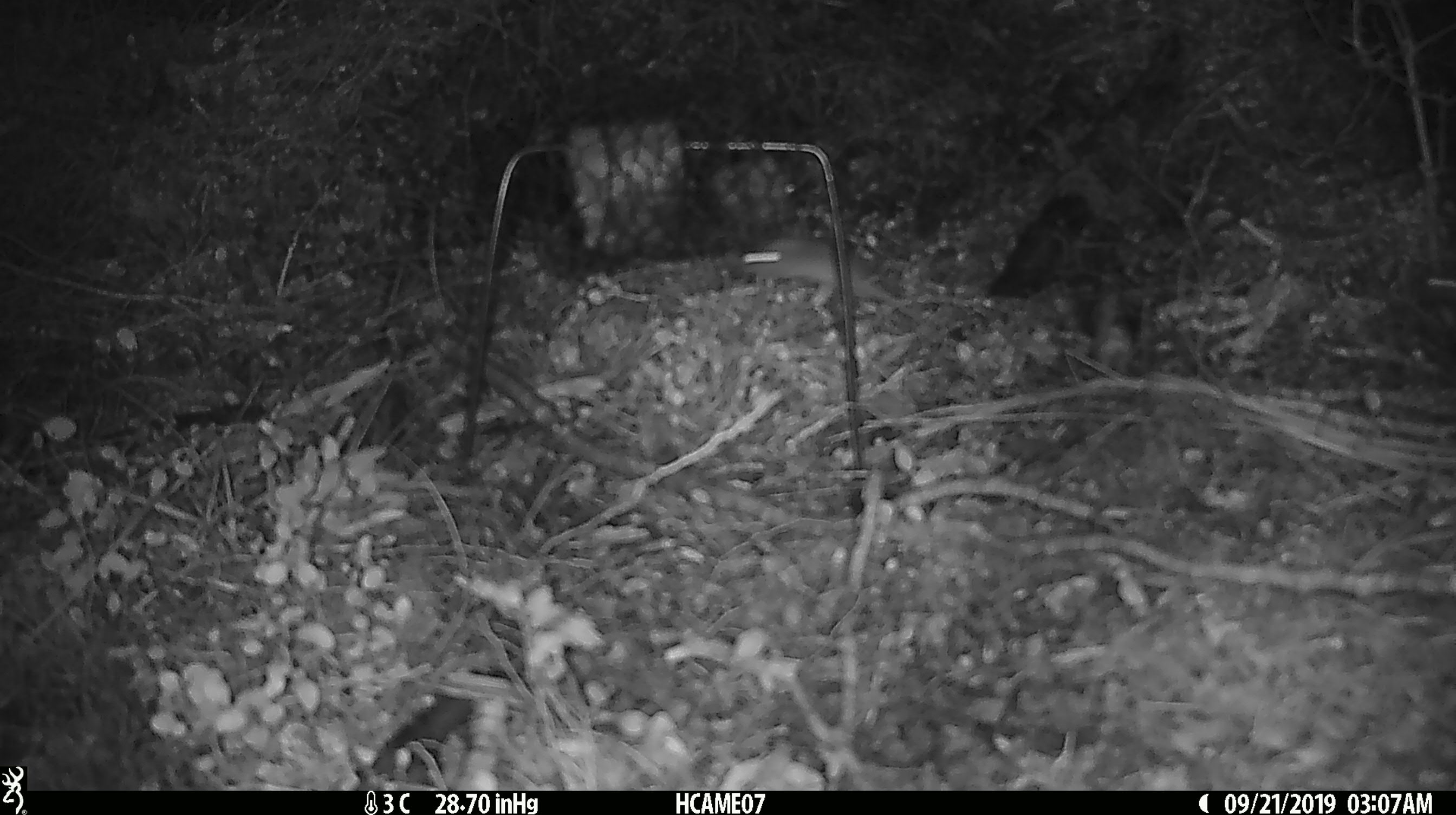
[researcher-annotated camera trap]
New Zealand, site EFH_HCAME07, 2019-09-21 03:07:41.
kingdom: Animalia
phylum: Chordata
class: Mammalia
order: Rodentia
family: Muridae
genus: Mus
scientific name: Mus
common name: mouse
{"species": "mouse (Mus)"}